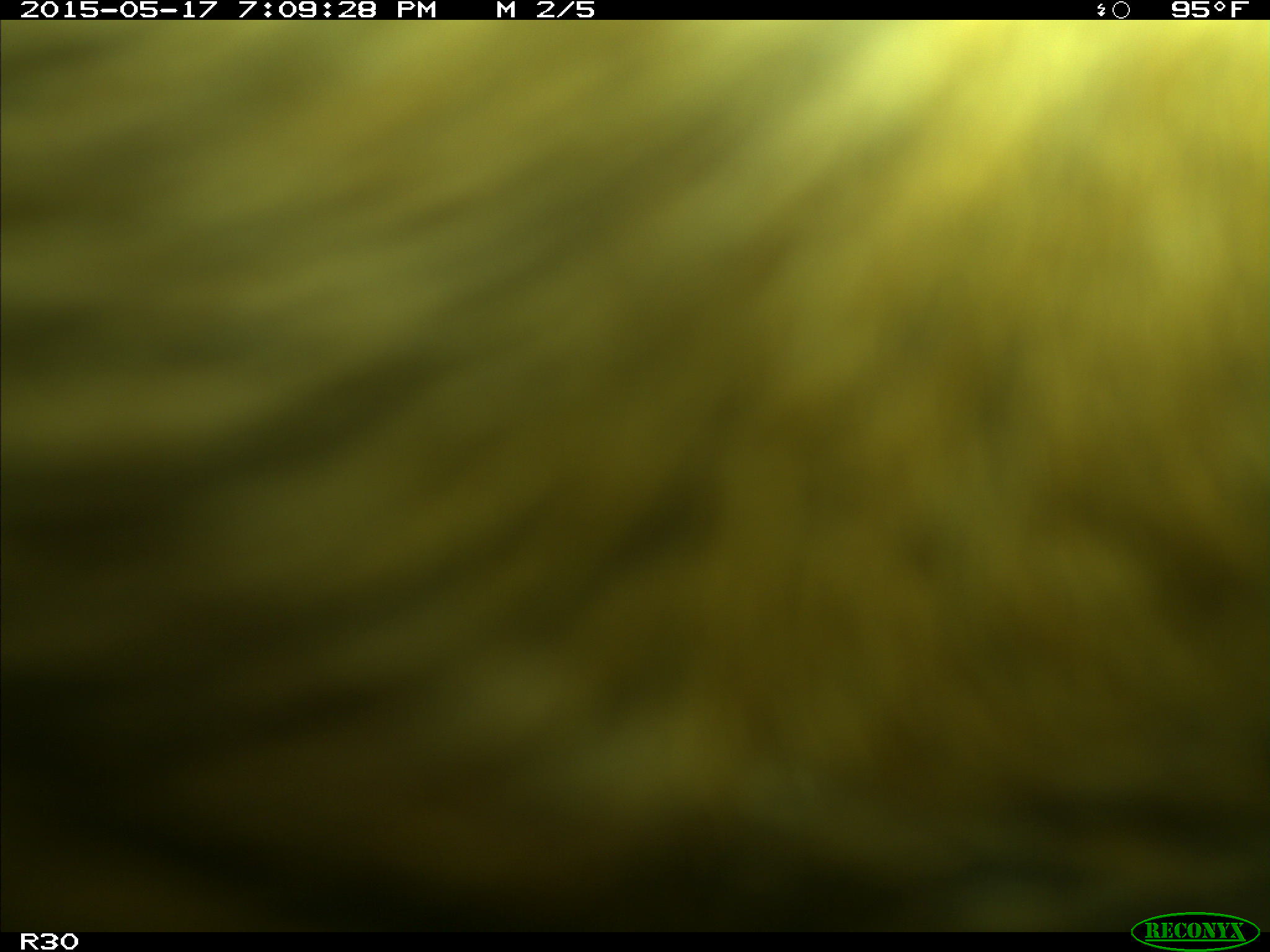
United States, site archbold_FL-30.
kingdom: Animalia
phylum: Chordata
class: Mammalia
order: Artiodactyla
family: Bovidae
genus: Bos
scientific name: Bos taurus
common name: domestic cow